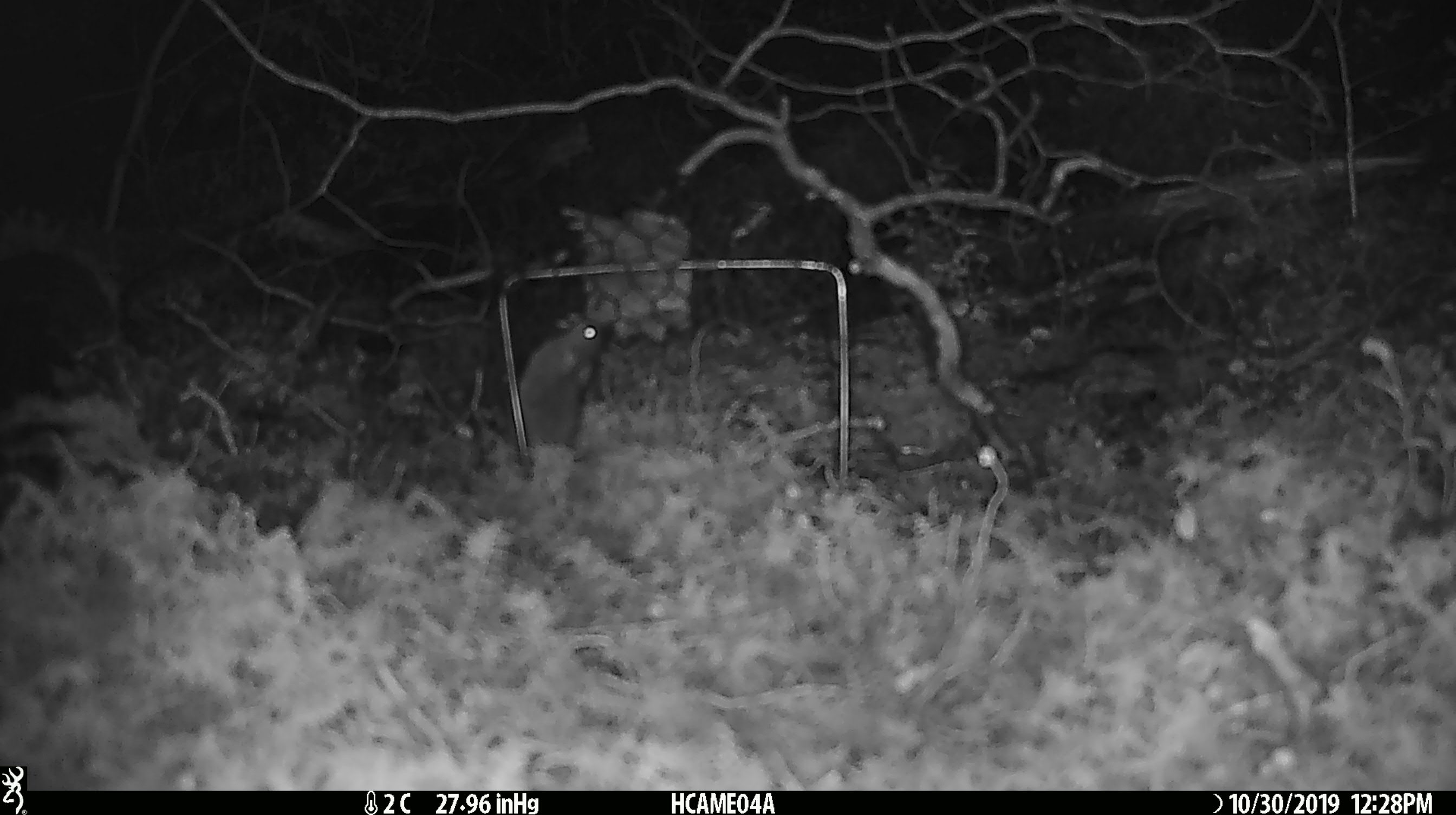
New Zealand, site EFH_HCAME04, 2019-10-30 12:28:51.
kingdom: Animalia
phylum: Chordata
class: Mammalia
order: Rodentia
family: Muridae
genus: Mus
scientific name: Mus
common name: mouse